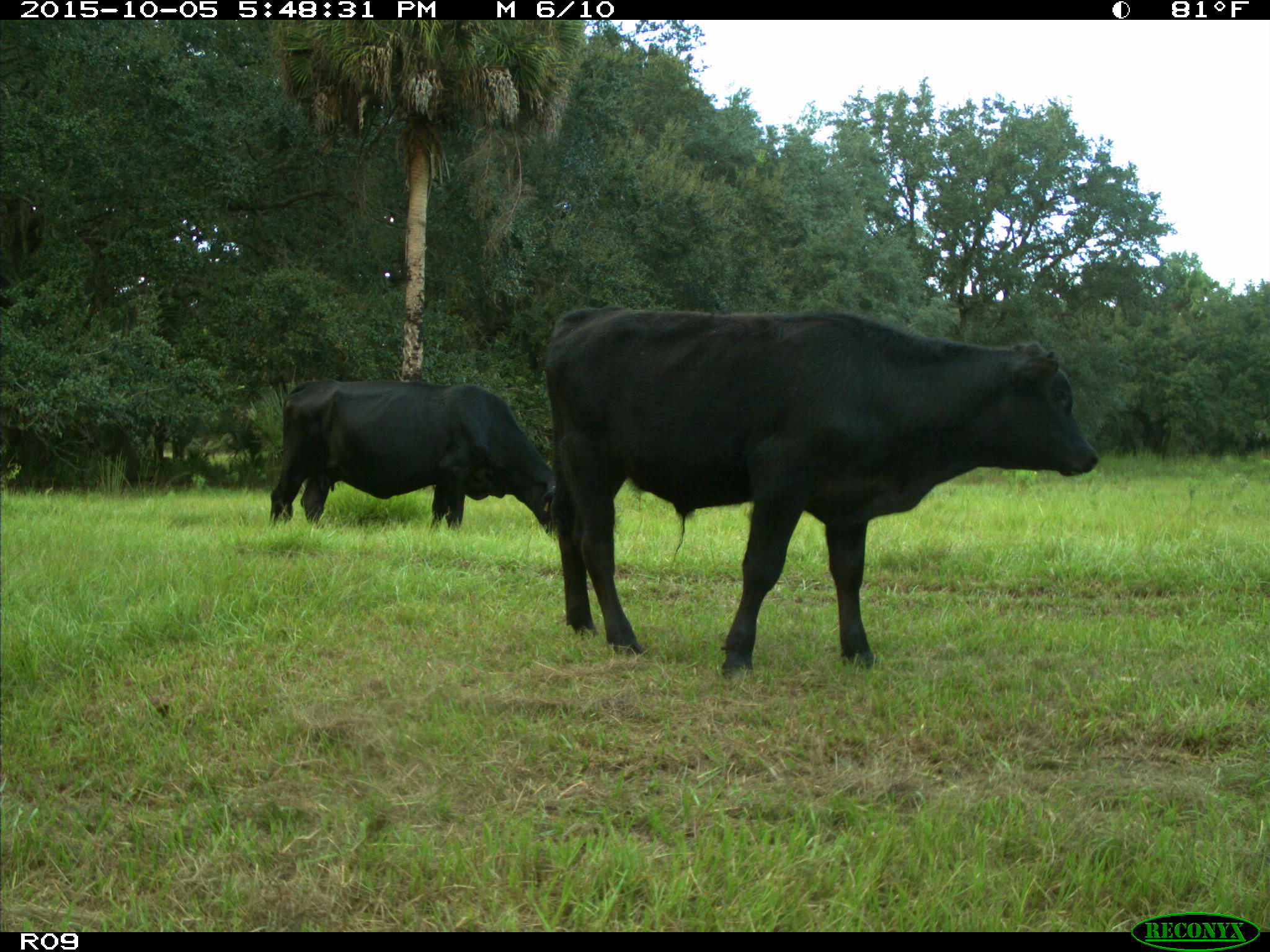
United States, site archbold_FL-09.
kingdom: Animalia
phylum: Chordata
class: Mammalia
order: Artiodactyla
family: Bovidae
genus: Bos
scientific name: Bos taurus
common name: domestic cow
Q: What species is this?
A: Bos taurus (domestic cow).